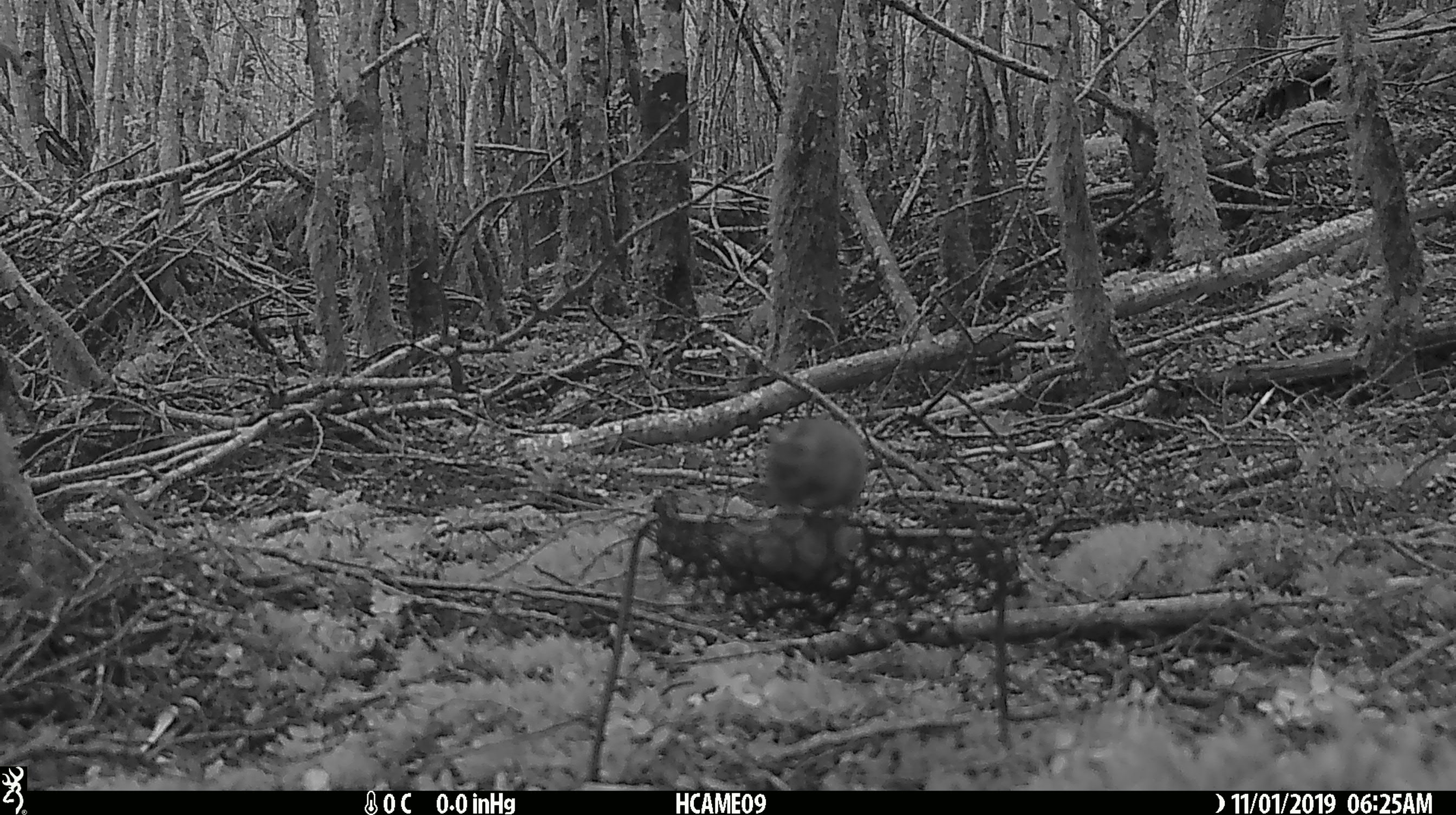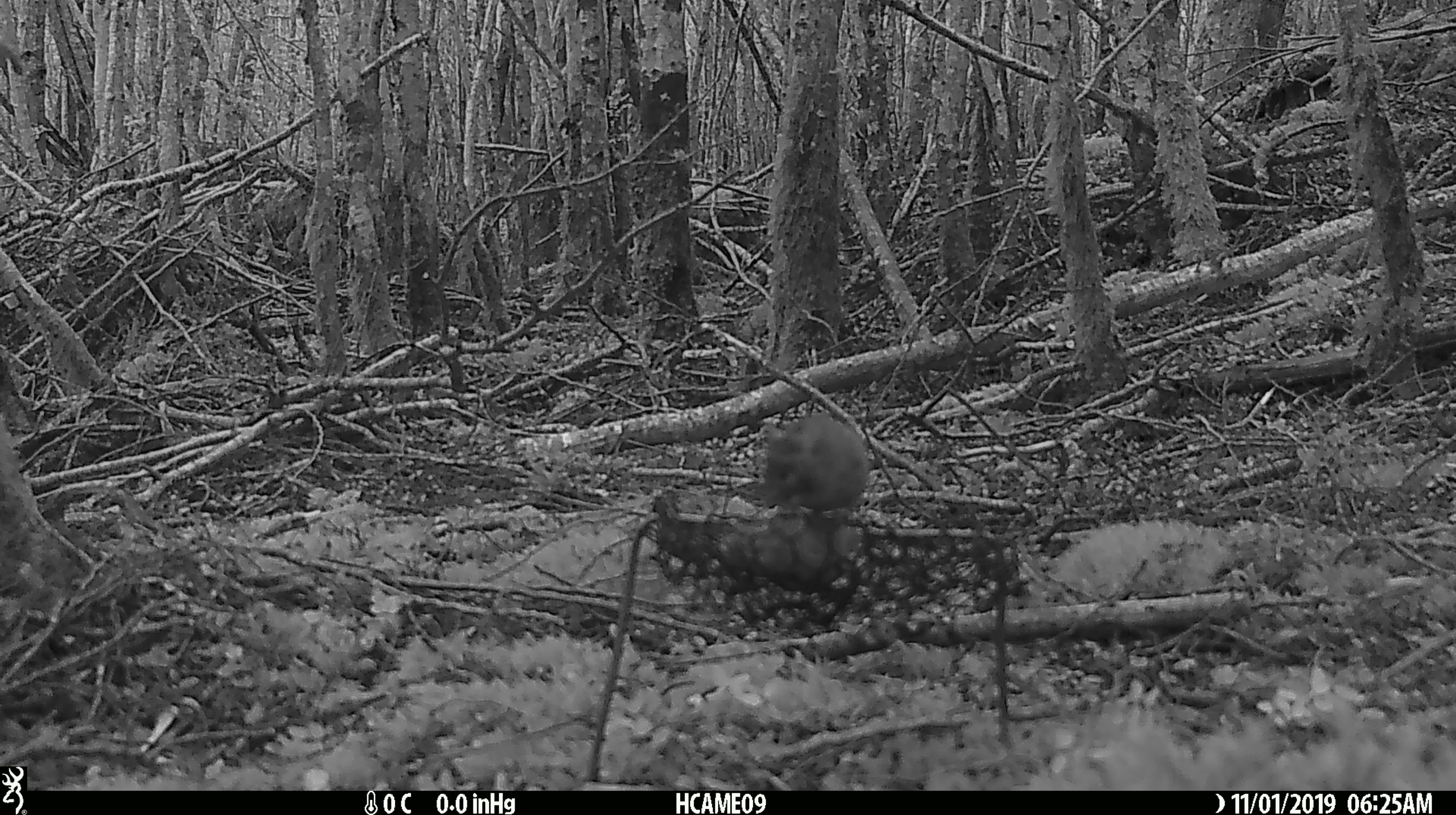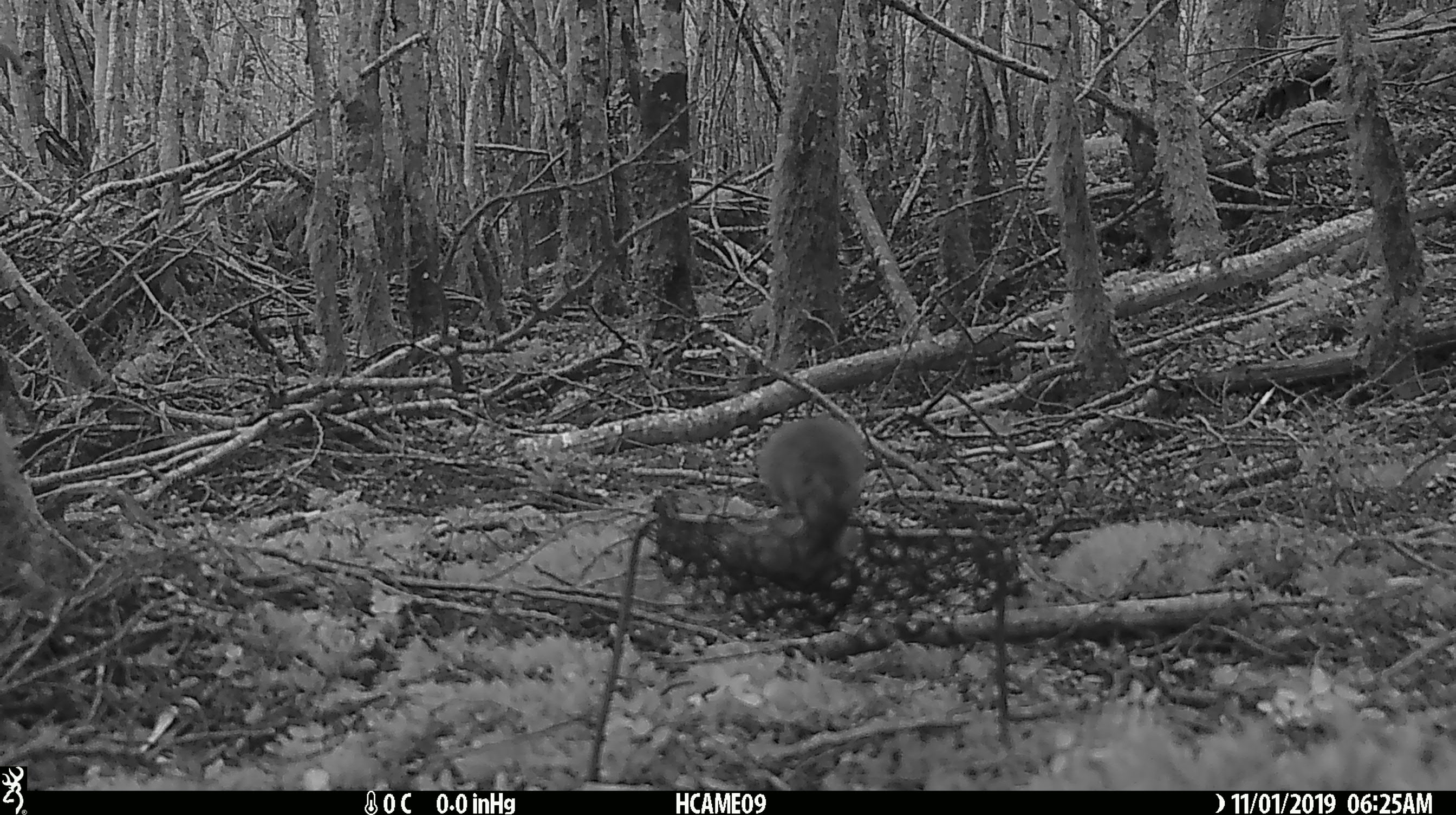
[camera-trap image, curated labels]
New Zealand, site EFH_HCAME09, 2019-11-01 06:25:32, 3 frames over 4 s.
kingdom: Animalia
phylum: Chordata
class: Mammalia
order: Rodentia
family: Muridae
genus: Mus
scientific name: Mus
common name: mouse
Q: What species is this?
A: Mouse (Mus).